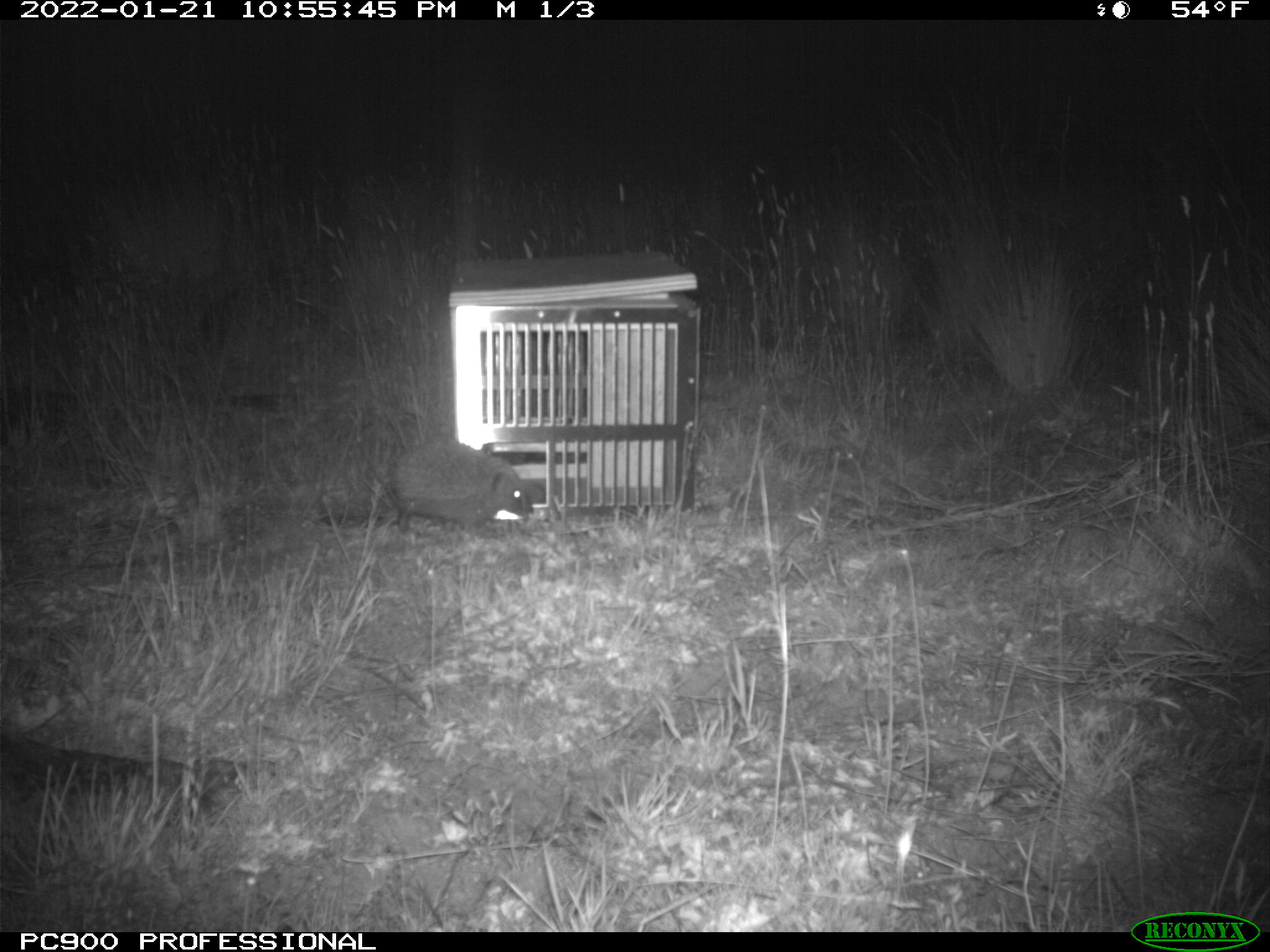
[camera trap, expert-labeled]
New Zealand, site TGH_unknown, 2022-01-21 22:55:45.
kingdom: Animalia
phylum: Chordata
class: Mammalia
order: Eulipotyphla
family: Erinaceidae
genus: Erinaceus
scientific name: Erinaceus europaeus europaeus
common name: european hedgehog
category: hedgehog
Hedgehog (european hedgehog) (Erinaceus europaeus europaeus).